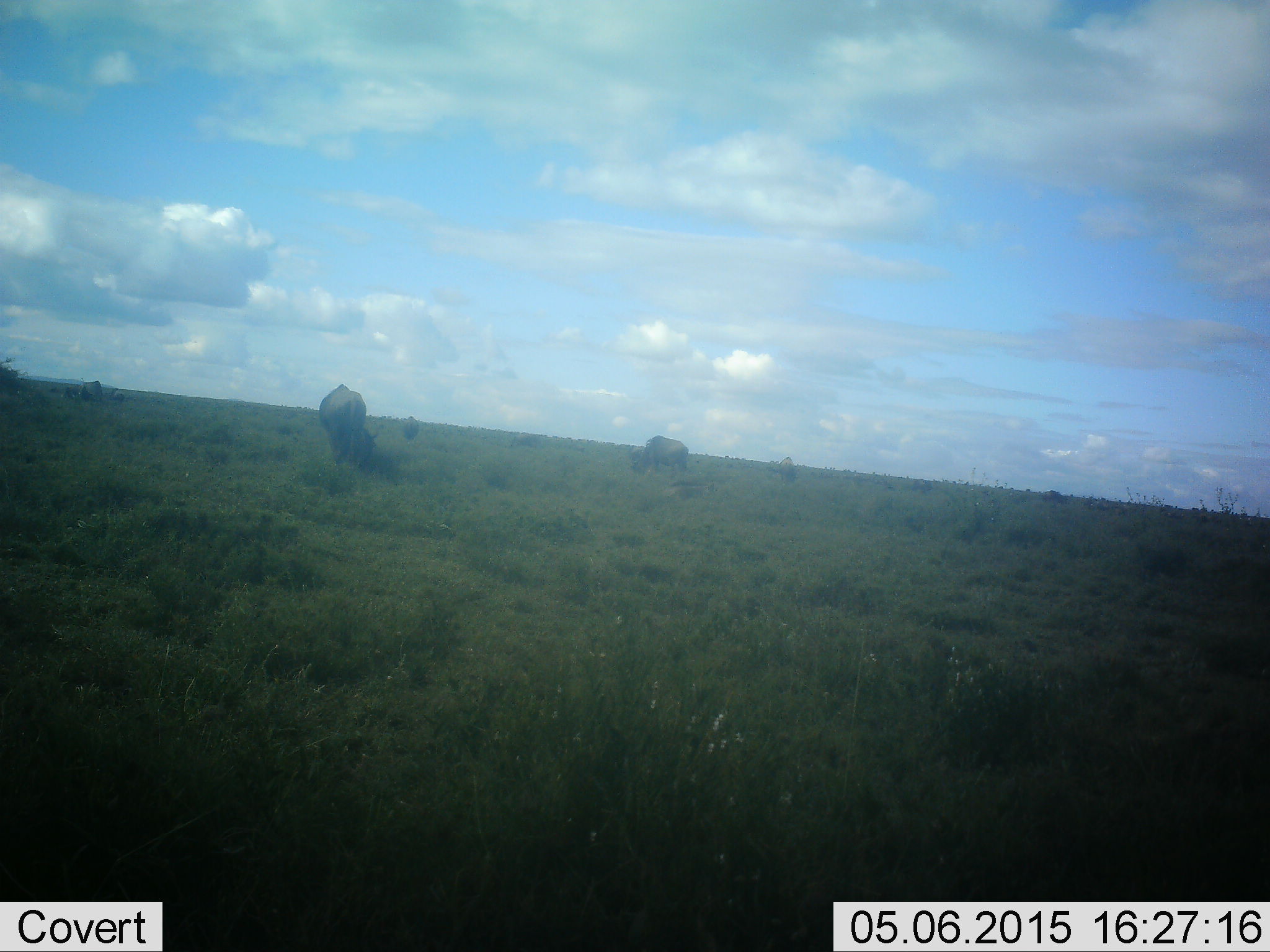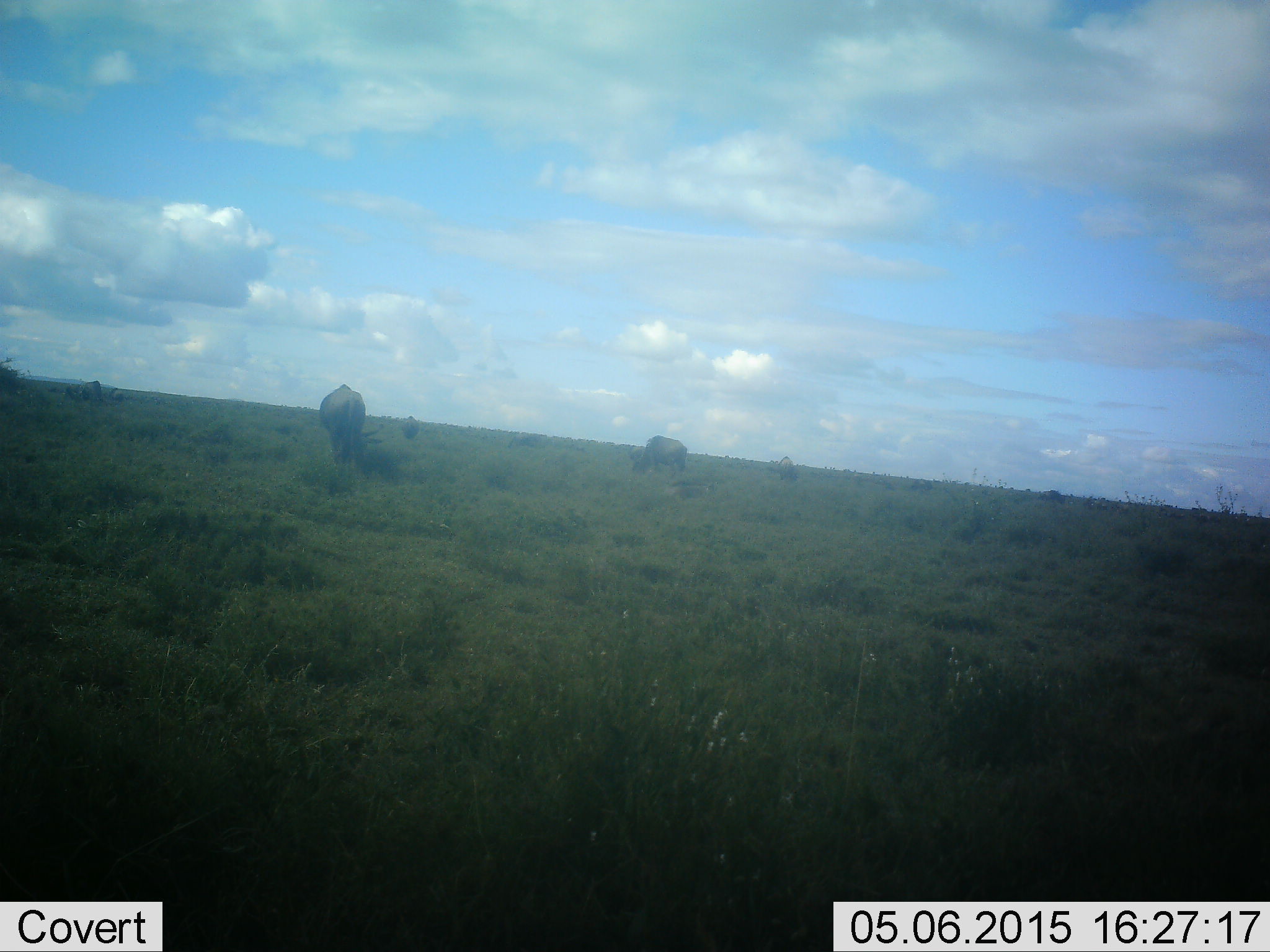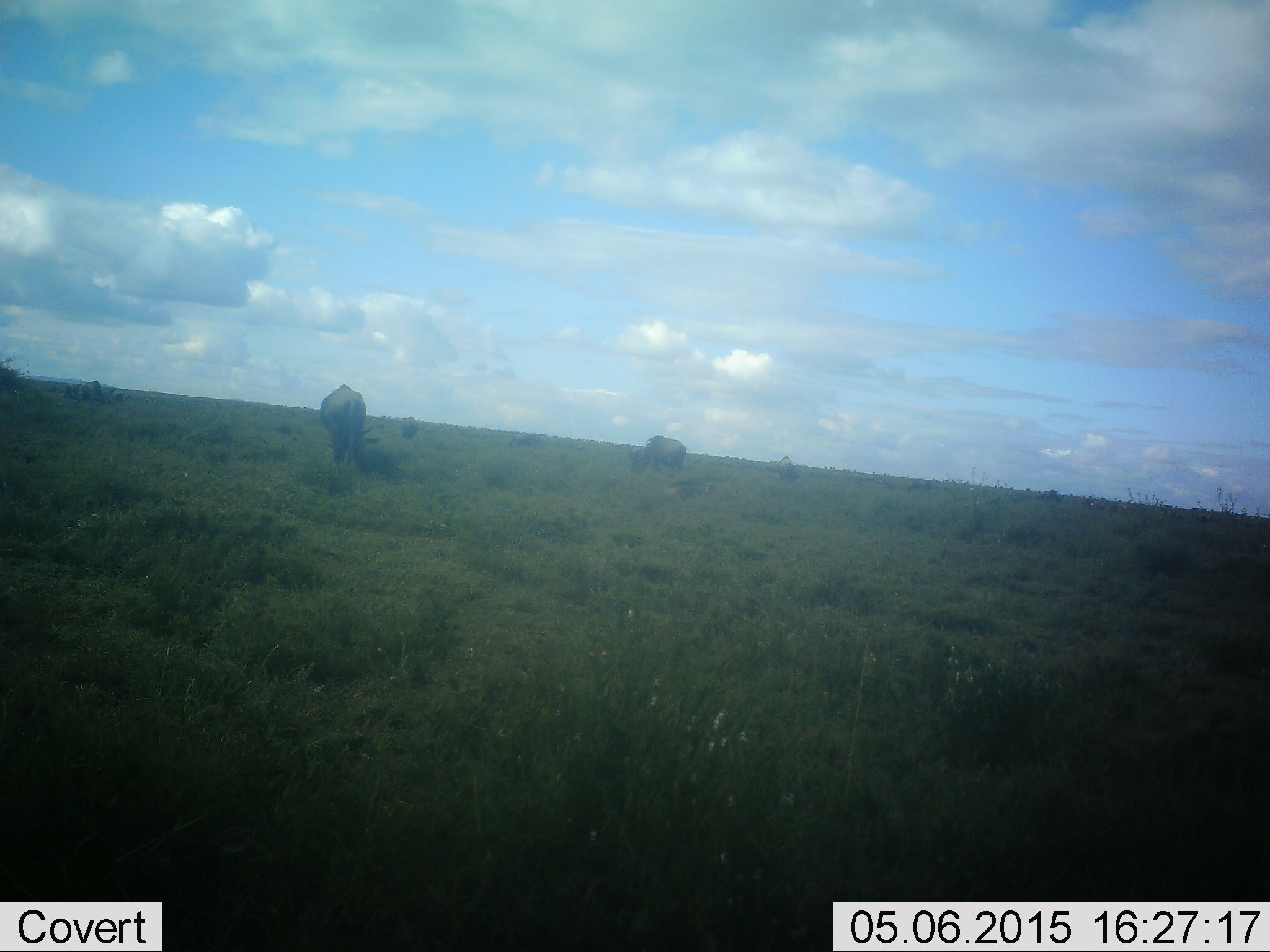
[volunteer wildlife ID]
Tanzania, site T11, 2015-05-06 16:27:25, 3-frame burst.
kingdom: Animalia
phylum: Chordata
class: Mammalia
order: Artiodactyla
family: Bovidae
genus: Connochaetes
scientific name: Connochaetes taurinus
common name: blue wildebeest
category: wildebeest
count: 7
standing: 50%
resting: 0%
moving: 0%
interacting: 0%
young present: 0%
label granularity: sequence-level